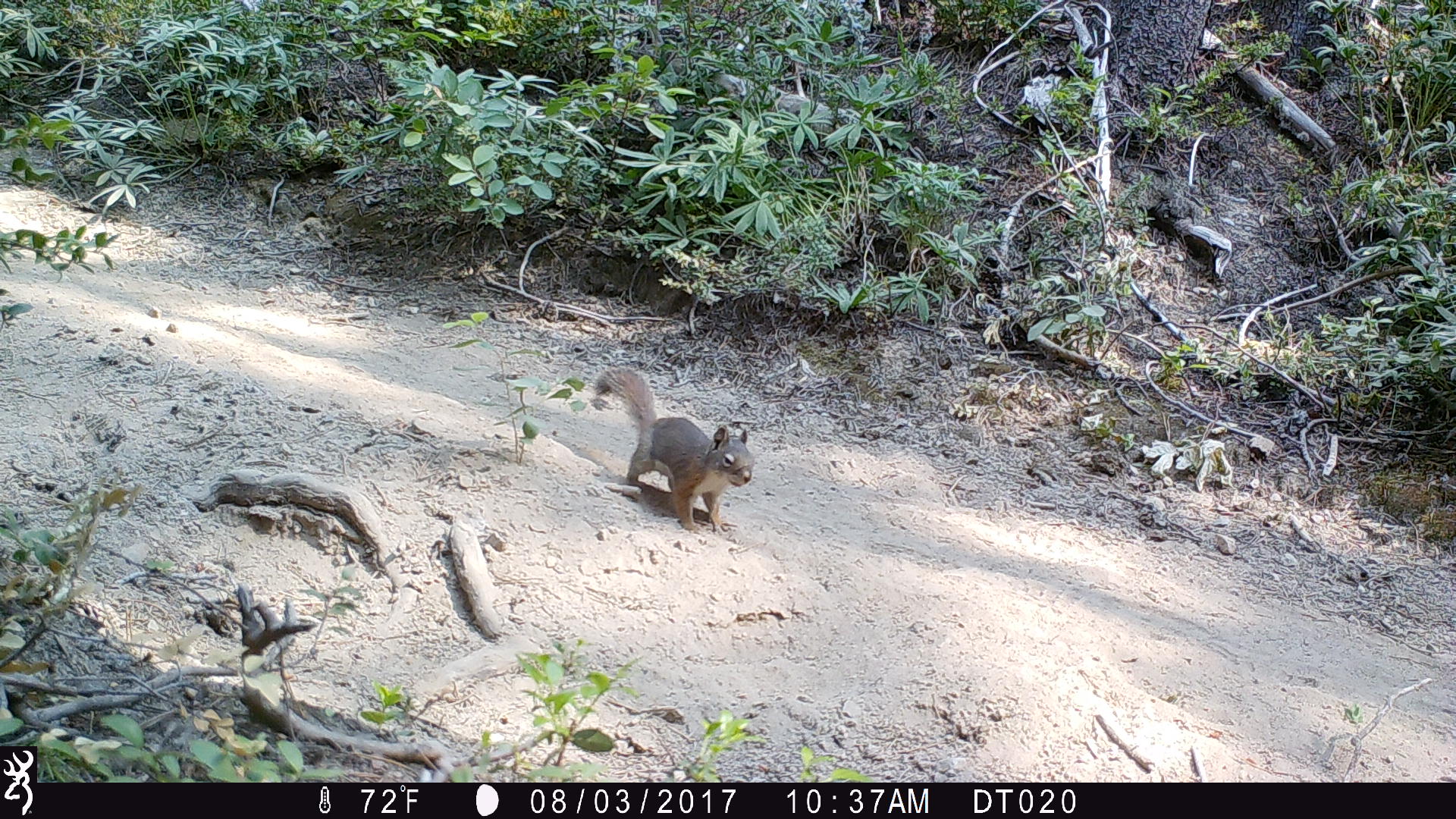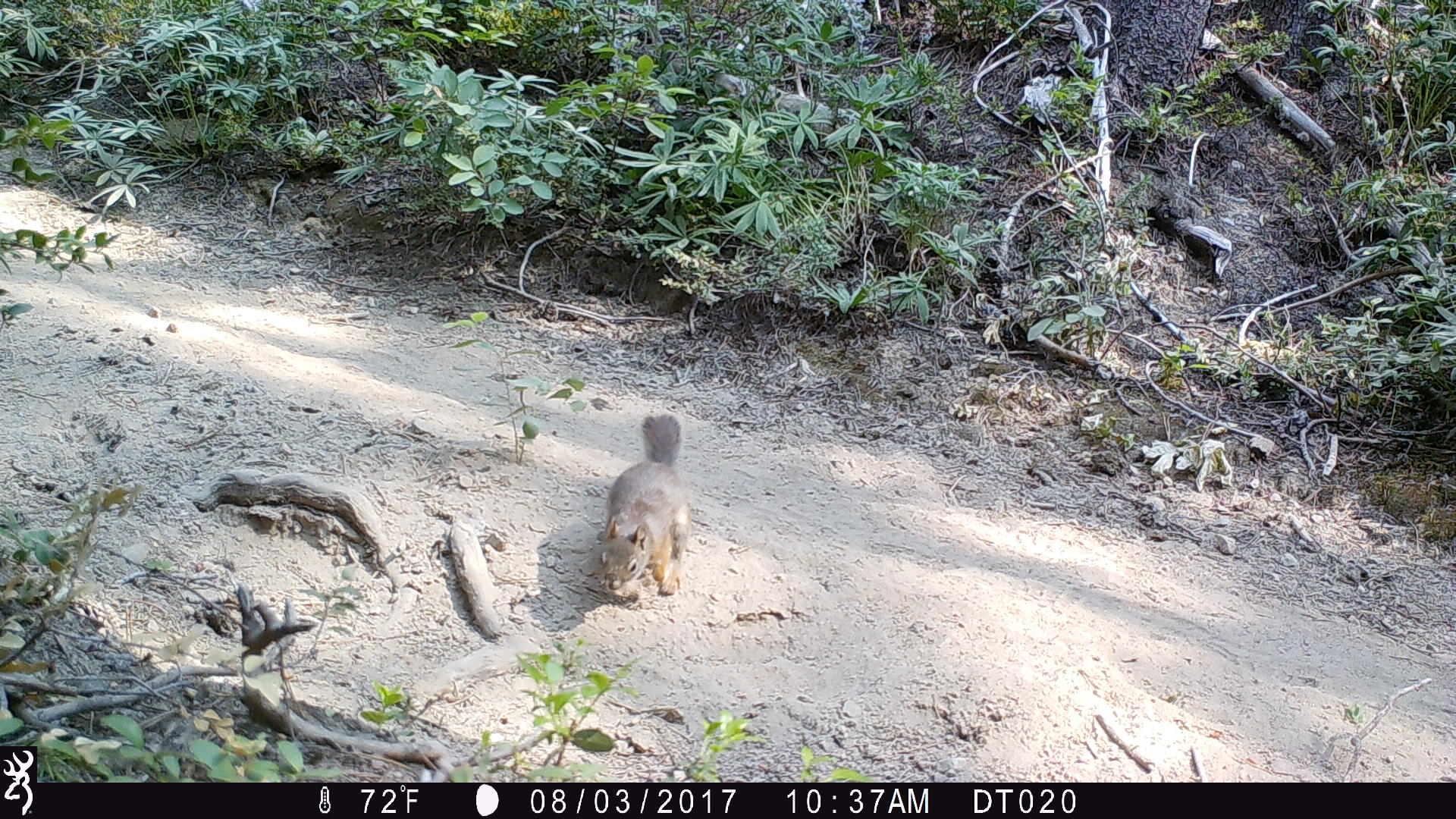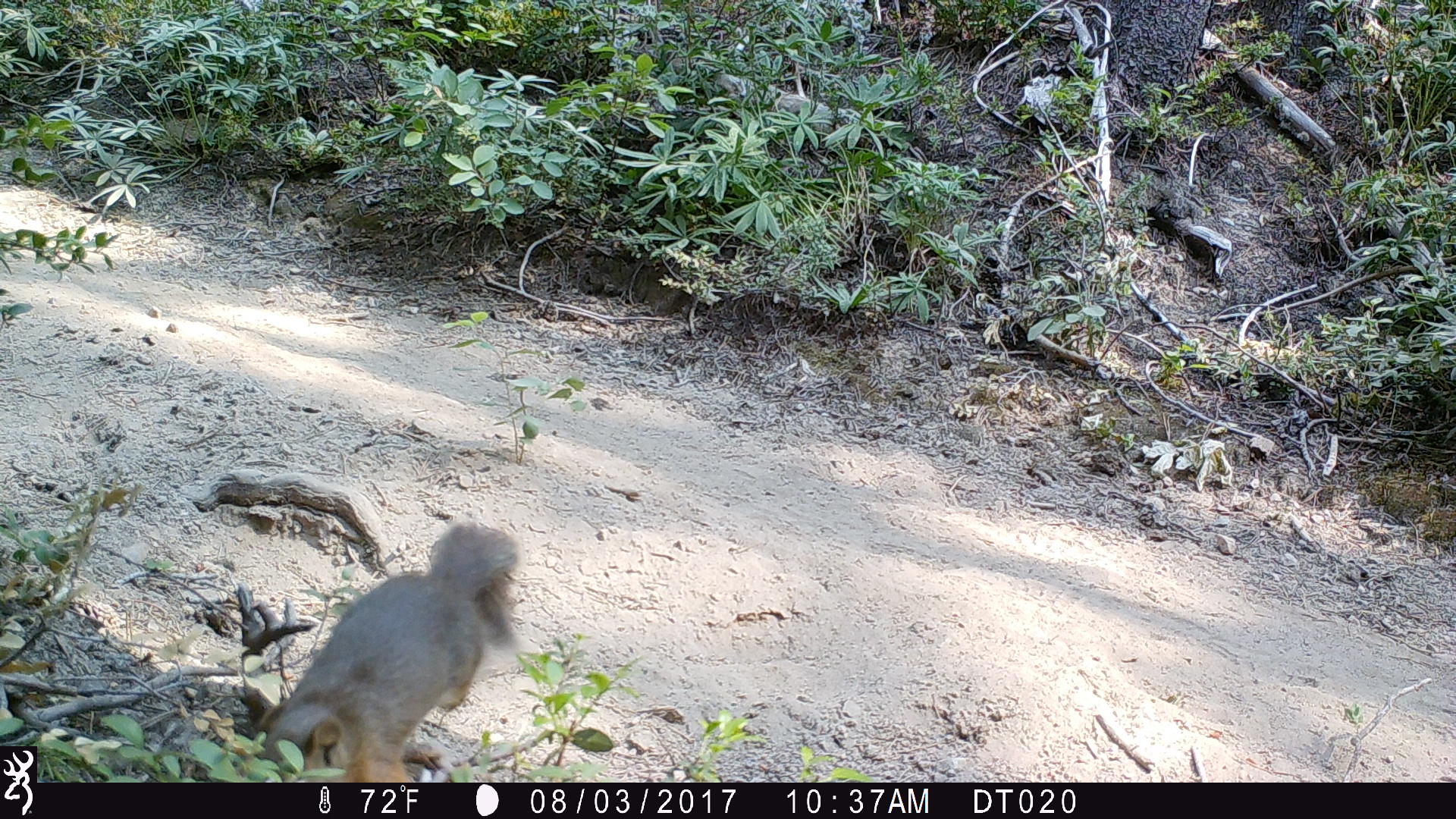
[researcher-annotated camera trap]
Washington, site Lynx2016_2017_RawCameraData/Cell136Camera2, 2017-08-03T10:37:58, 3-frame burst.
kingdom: Animalia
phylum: Chordata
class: Mammalia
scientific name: Mammalia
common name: small mammal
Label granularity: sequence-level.